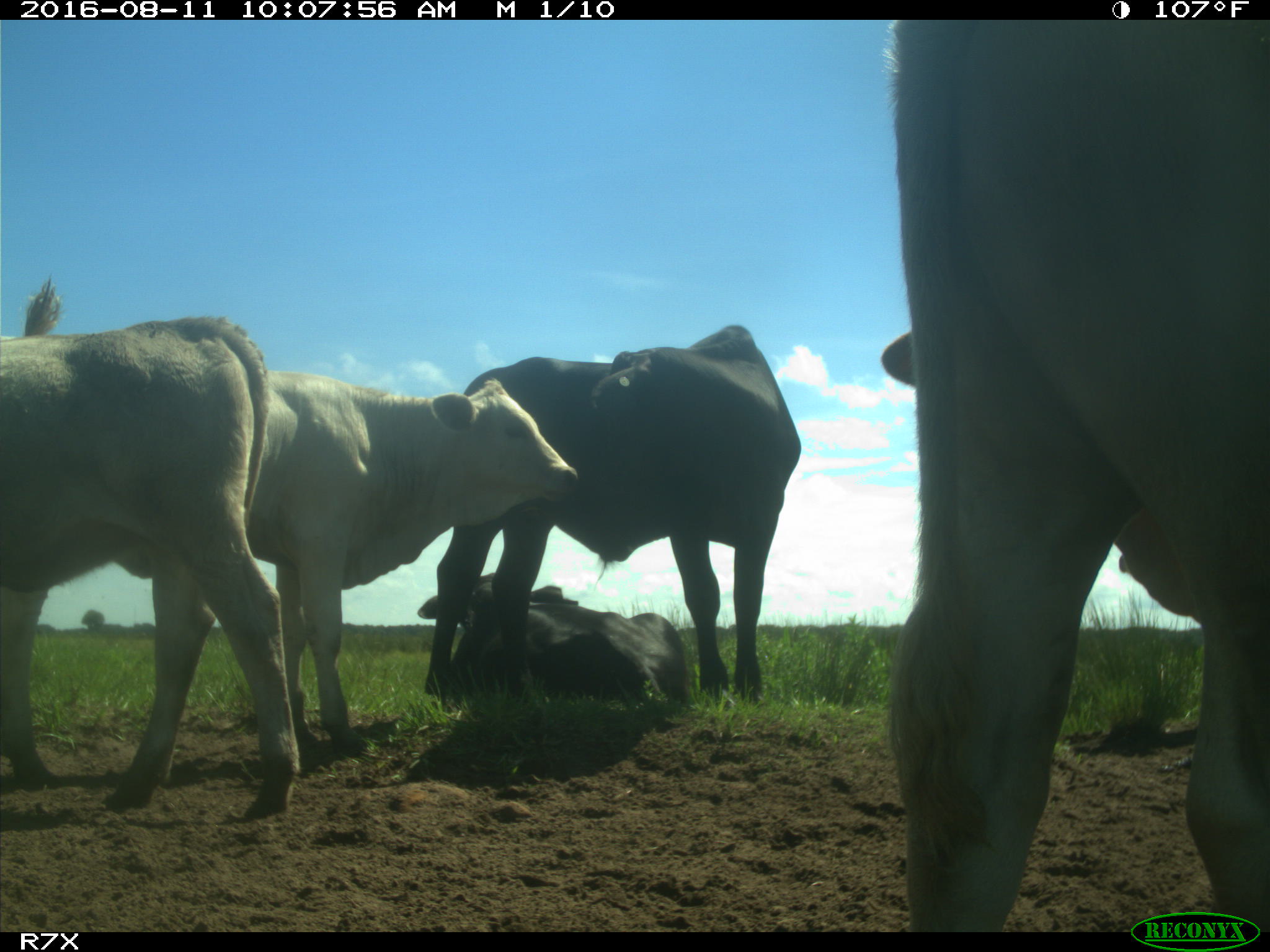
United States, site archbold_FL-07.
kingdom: Animalia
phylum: Chordata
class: Mammalia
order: Artiodactyla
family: Bovidae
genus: Bos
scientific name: Bos taurus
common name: domestic cow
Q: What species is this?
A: Bos taurus (domestic cow).